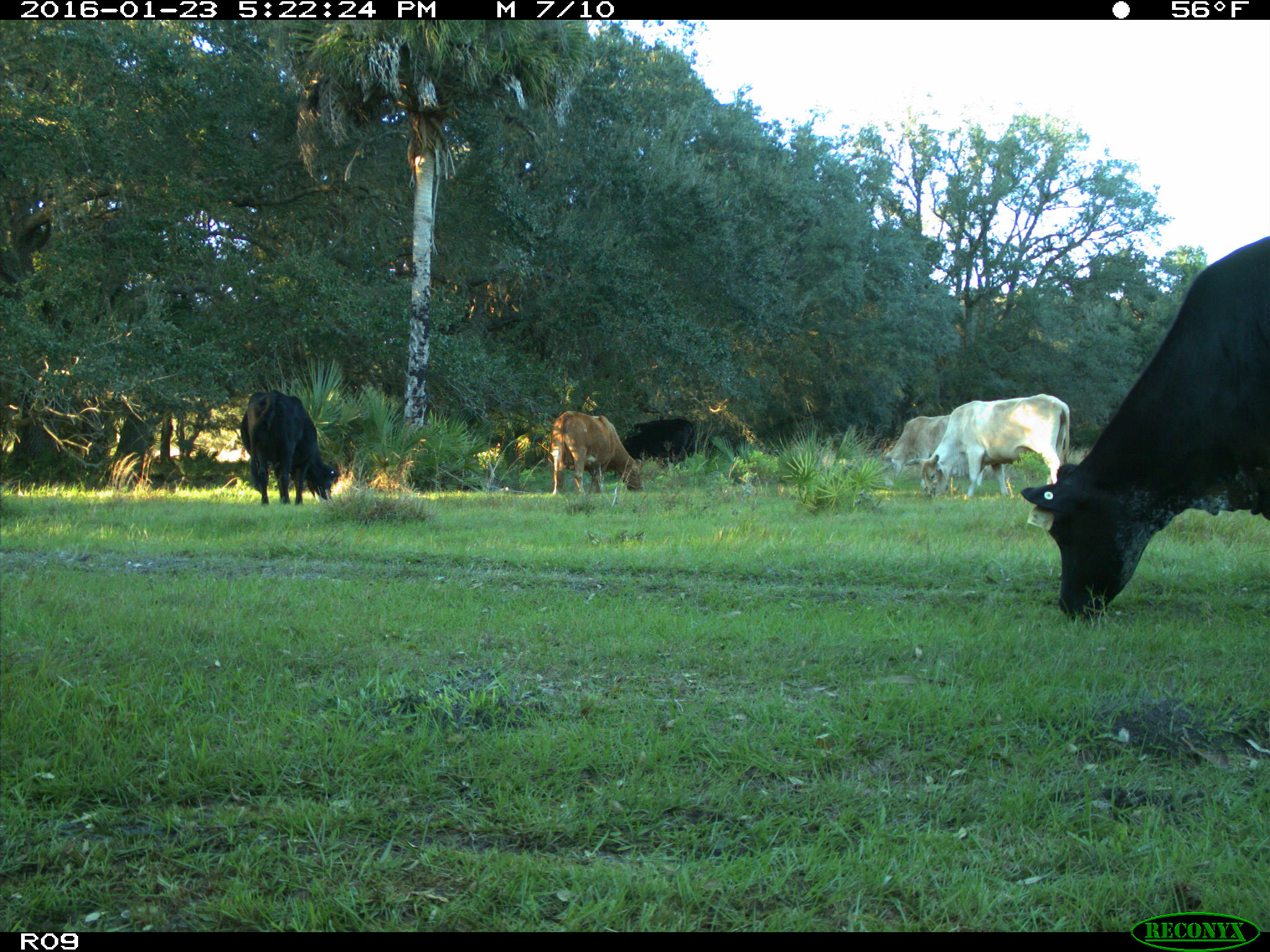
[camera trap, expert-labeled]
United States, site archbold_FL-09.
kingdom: Animalia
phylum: Chordata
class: Mammalia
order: Artiodactyla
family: Bovidae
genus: Bos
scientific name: Bos taurus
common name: domestic cow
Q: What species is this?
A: Bos taurus (domestic cow).